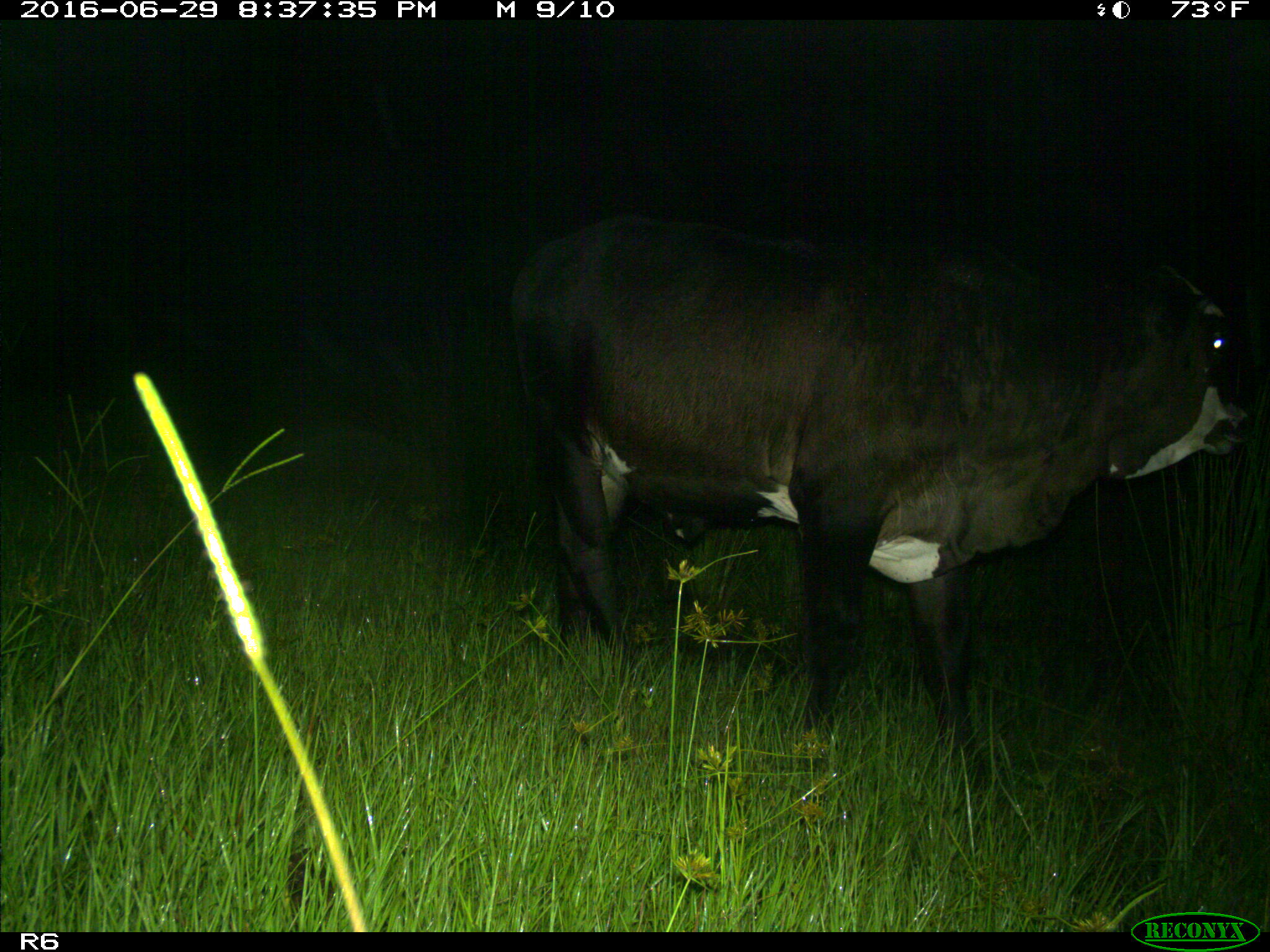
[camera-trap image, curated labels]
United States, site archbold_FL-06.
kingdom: Animalia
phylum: Chordata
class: Mammalia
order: Artiodactyla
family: Bovidae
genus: Bos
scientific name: Bos taurus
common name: domestic cow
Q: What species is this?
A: Bos taurus (domestic cow).